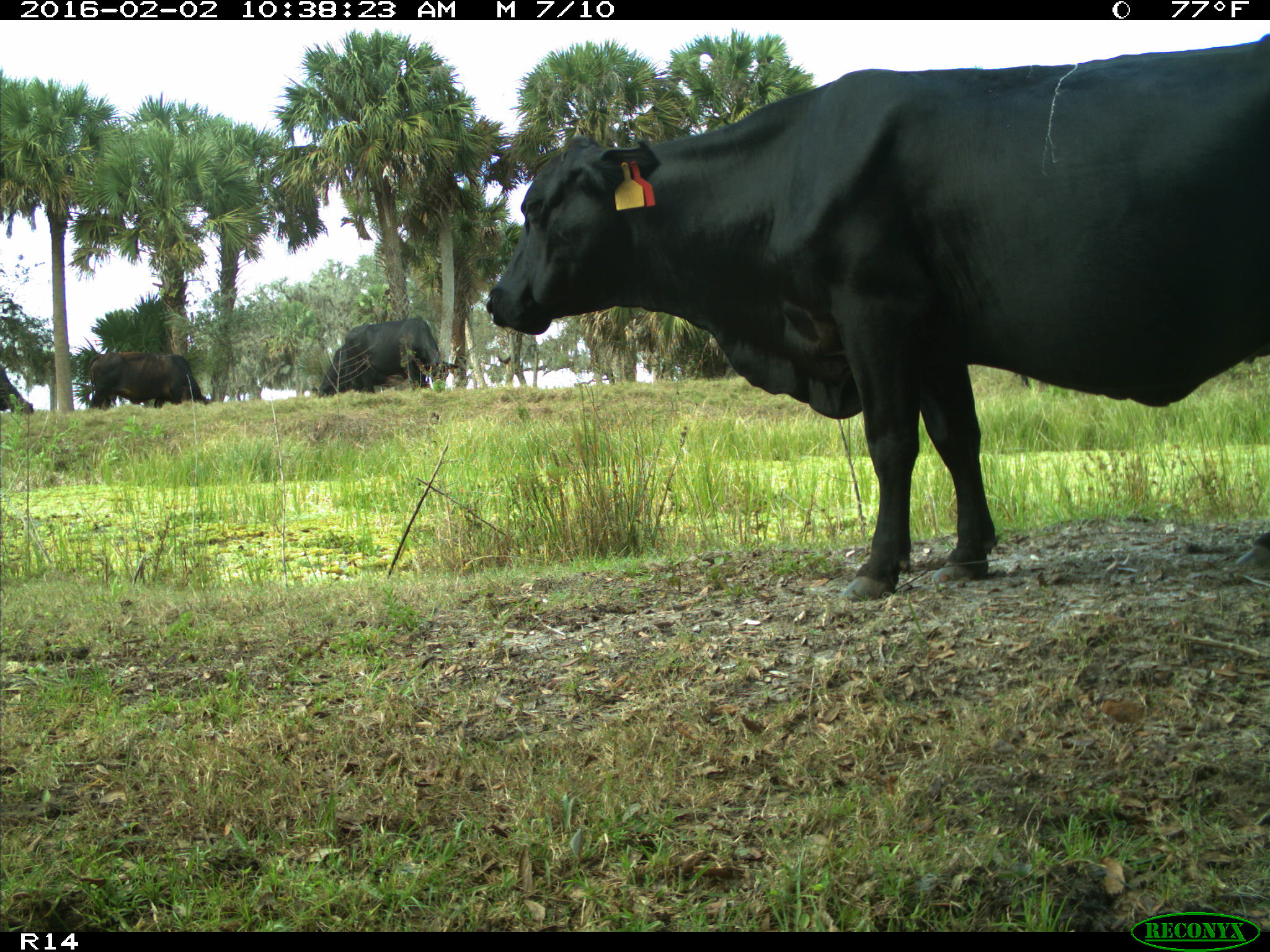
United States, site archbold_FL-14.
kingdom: Animalia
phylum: Chordata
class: Mammalia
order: Artiodactyla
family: Bovidae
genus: Bos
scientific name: Bos taurus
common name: domestic cow